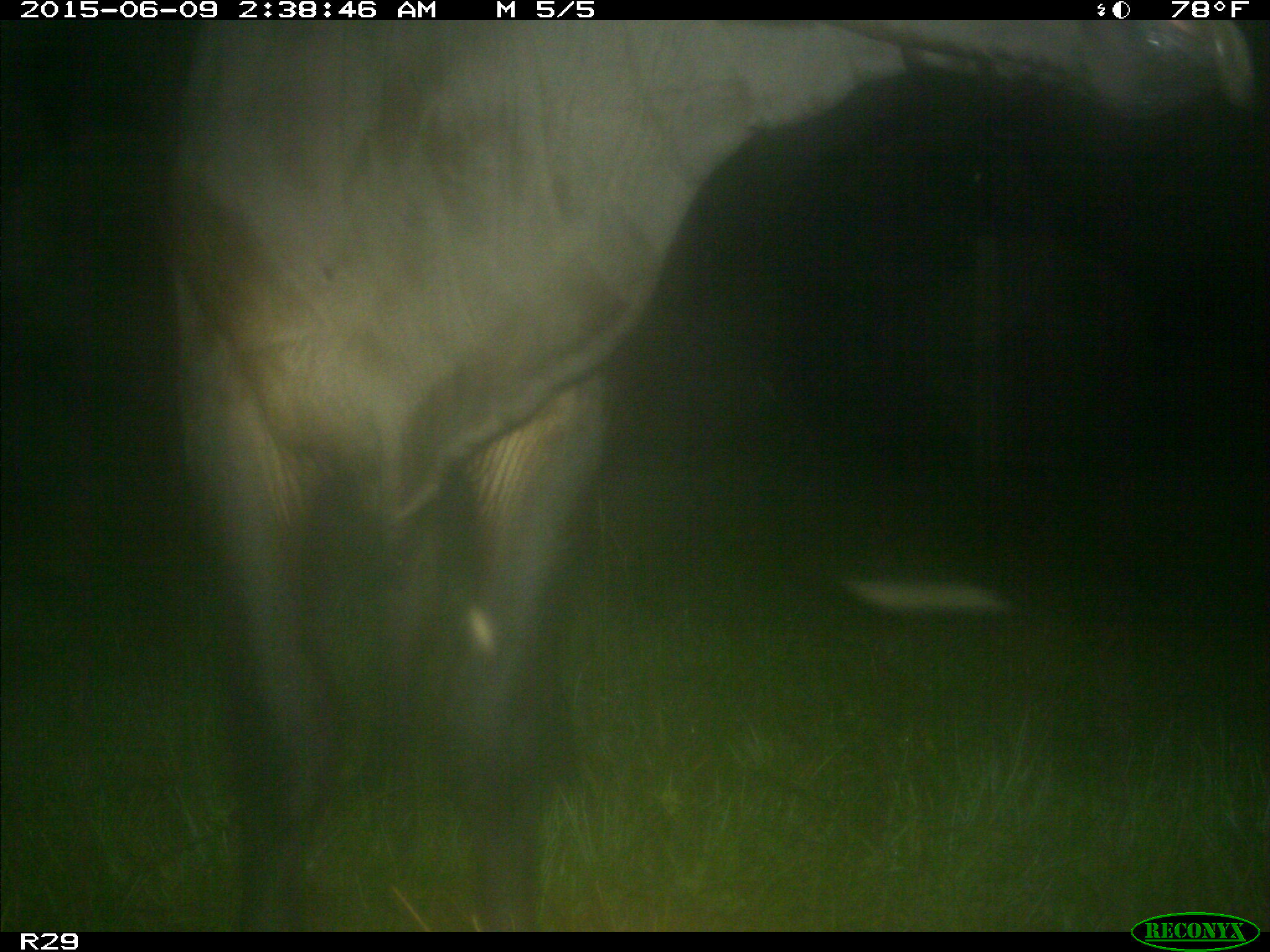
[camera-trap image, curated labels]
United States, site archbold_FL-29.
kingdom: Animalia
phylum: Chordata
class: Mammalia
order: Artiodactyla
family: Bovidae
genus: Bos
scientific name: Bos taurus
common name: domestic cow